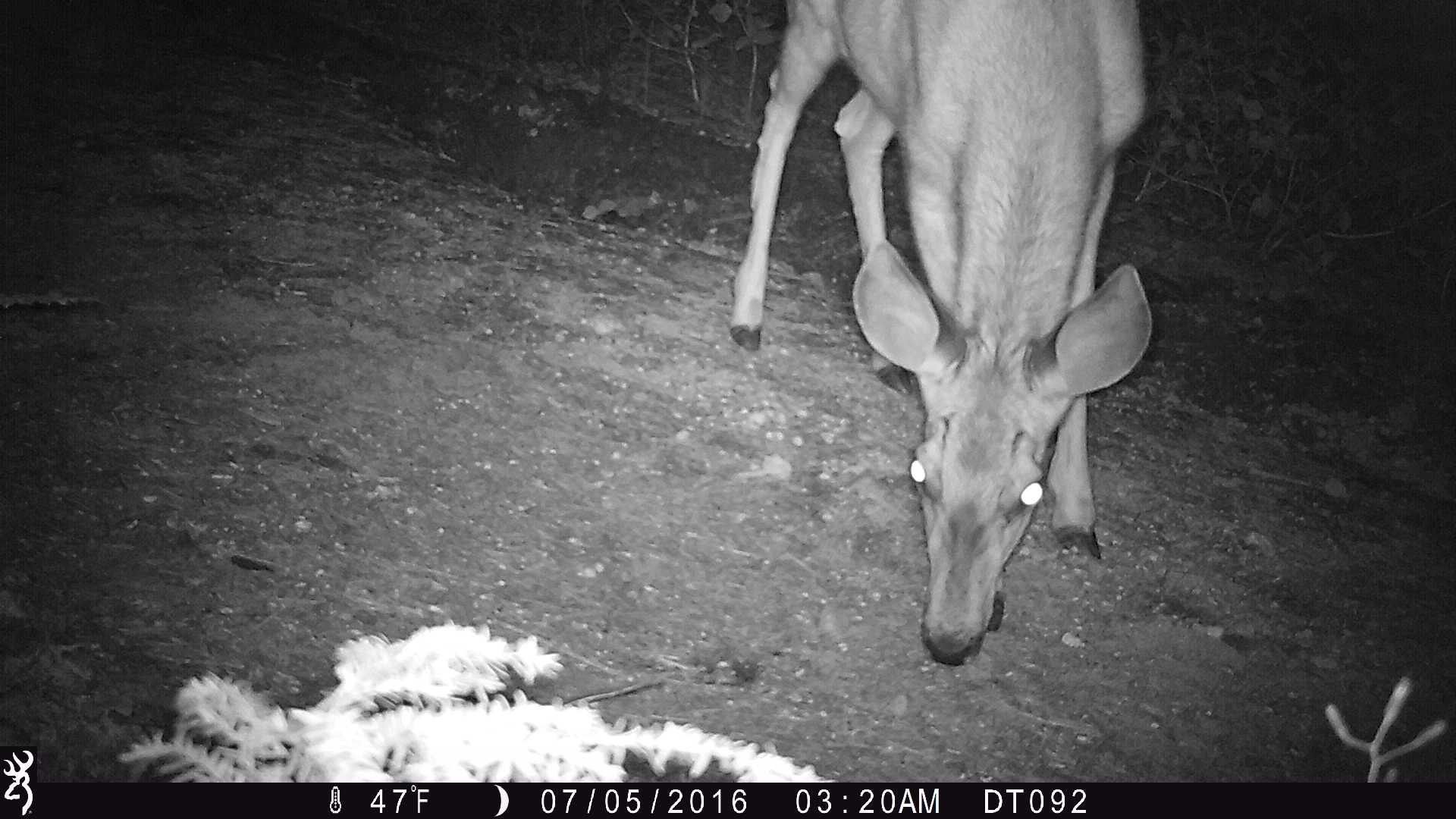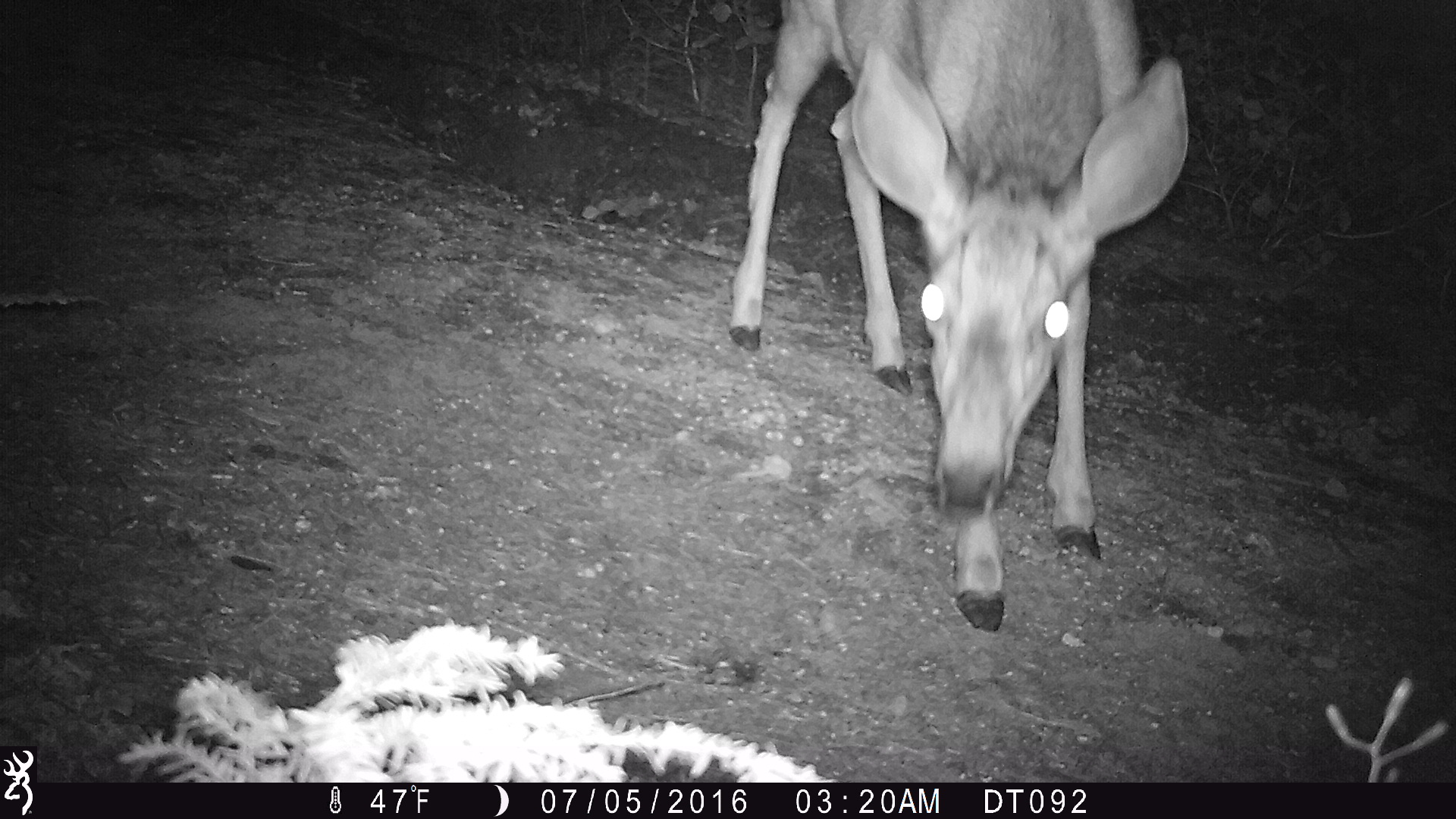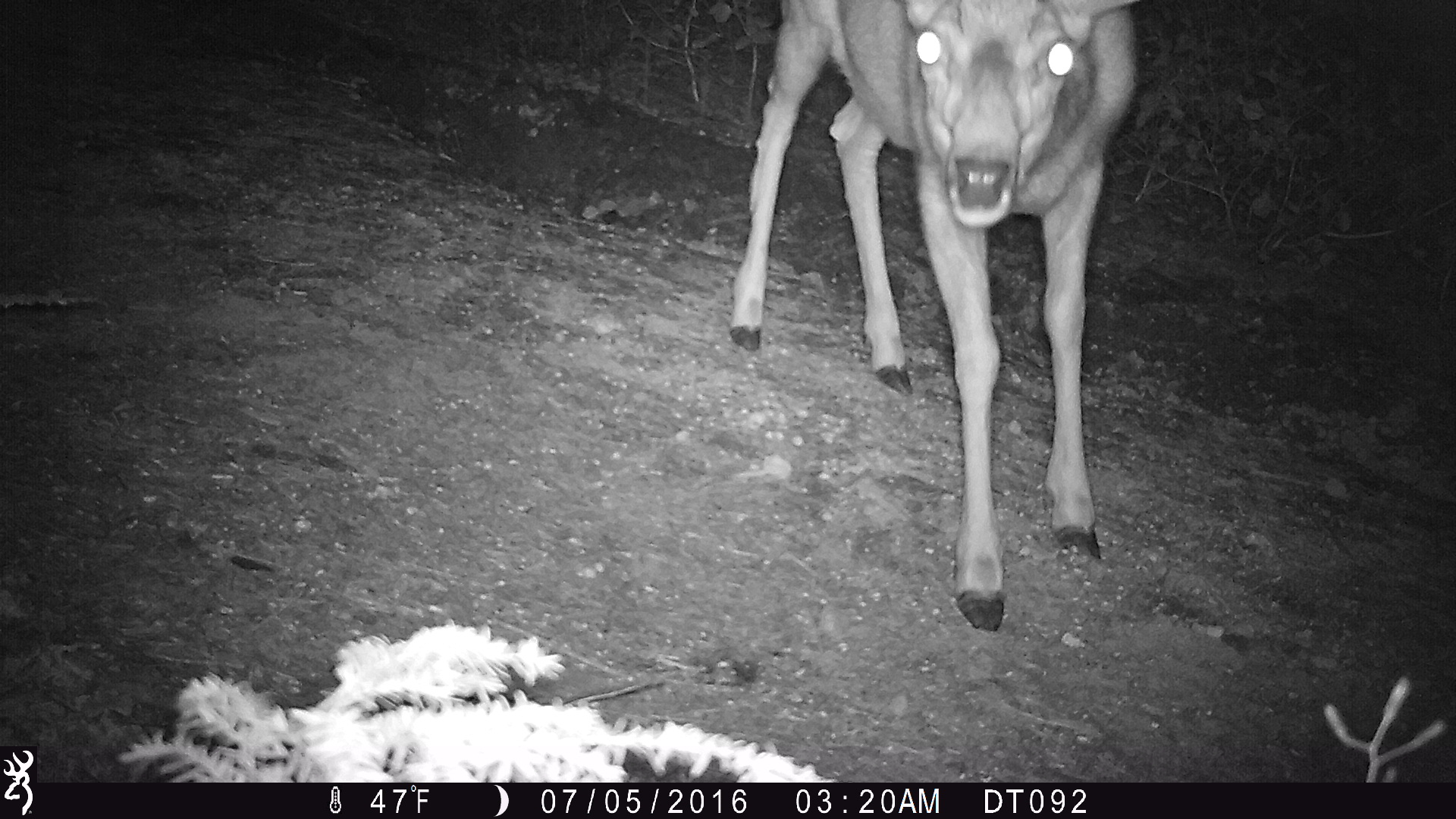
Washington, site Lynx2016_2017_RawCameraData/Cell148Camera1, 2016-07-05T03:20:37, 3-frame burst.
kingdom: Animalia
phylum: Chordata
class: Mammalia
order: Artiodactyla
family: Cervidae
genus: Odocoileus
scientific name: Odocoileus hemionus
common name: mule deer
Odocoileus hemionus (mule deer). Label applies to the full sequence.